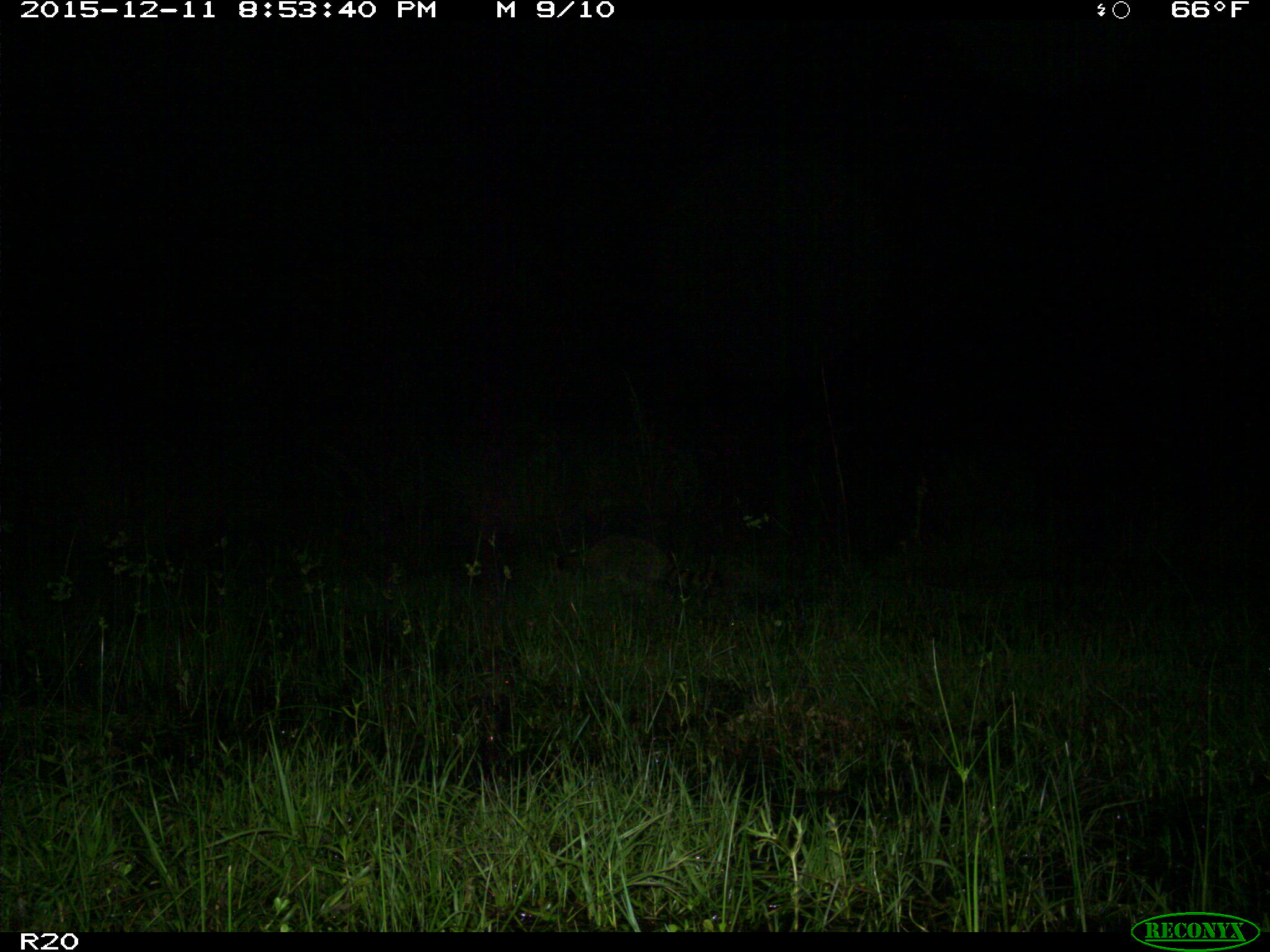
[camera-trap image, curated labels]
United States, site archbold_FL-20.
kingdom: Animalia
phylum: Chordata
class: Mammalia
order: Carnivora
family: Procyonidae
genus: Procyon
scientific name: Procyon lotor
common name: common raccoon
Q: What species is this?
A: Procyon lotor (common raccoon).